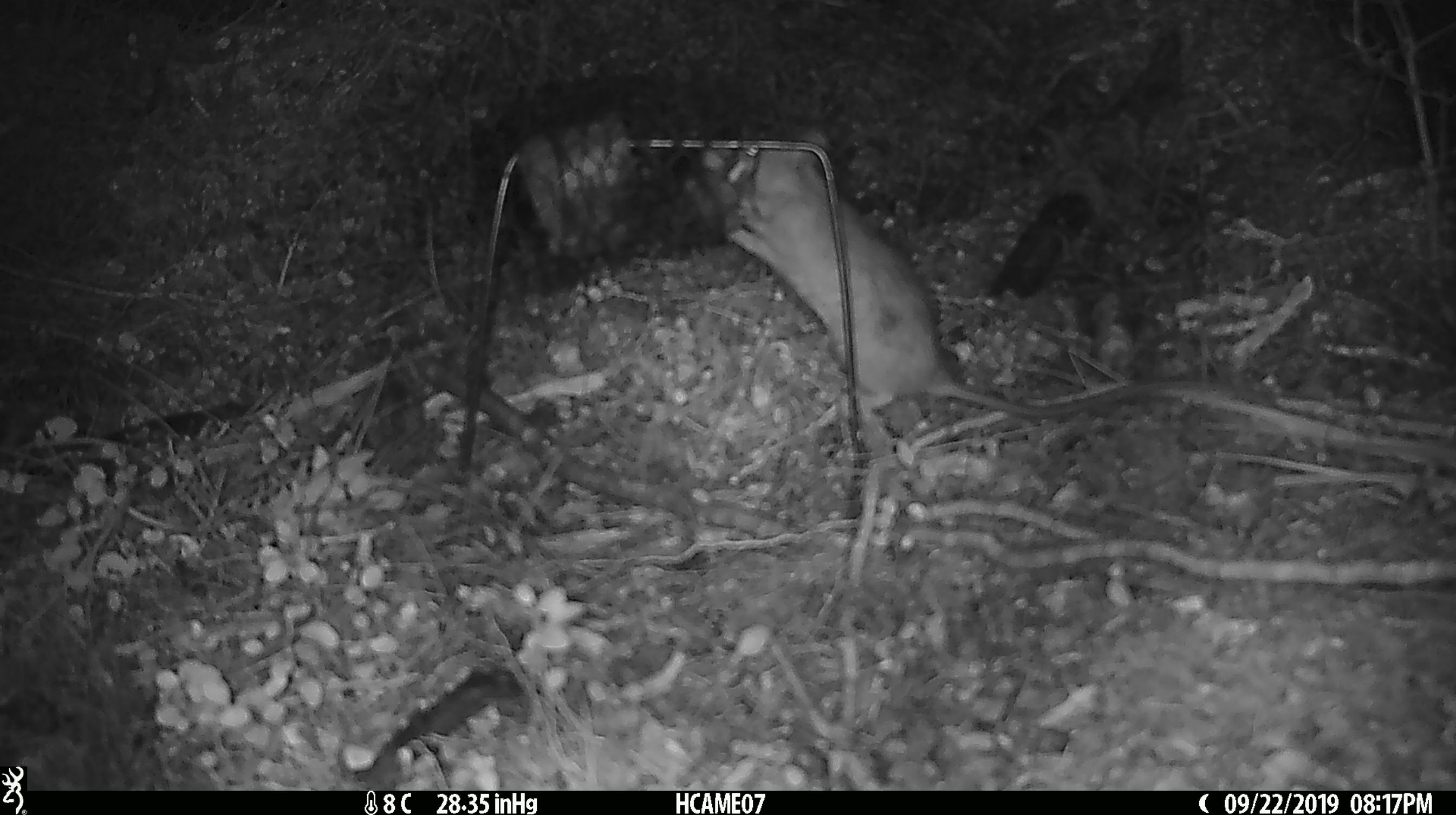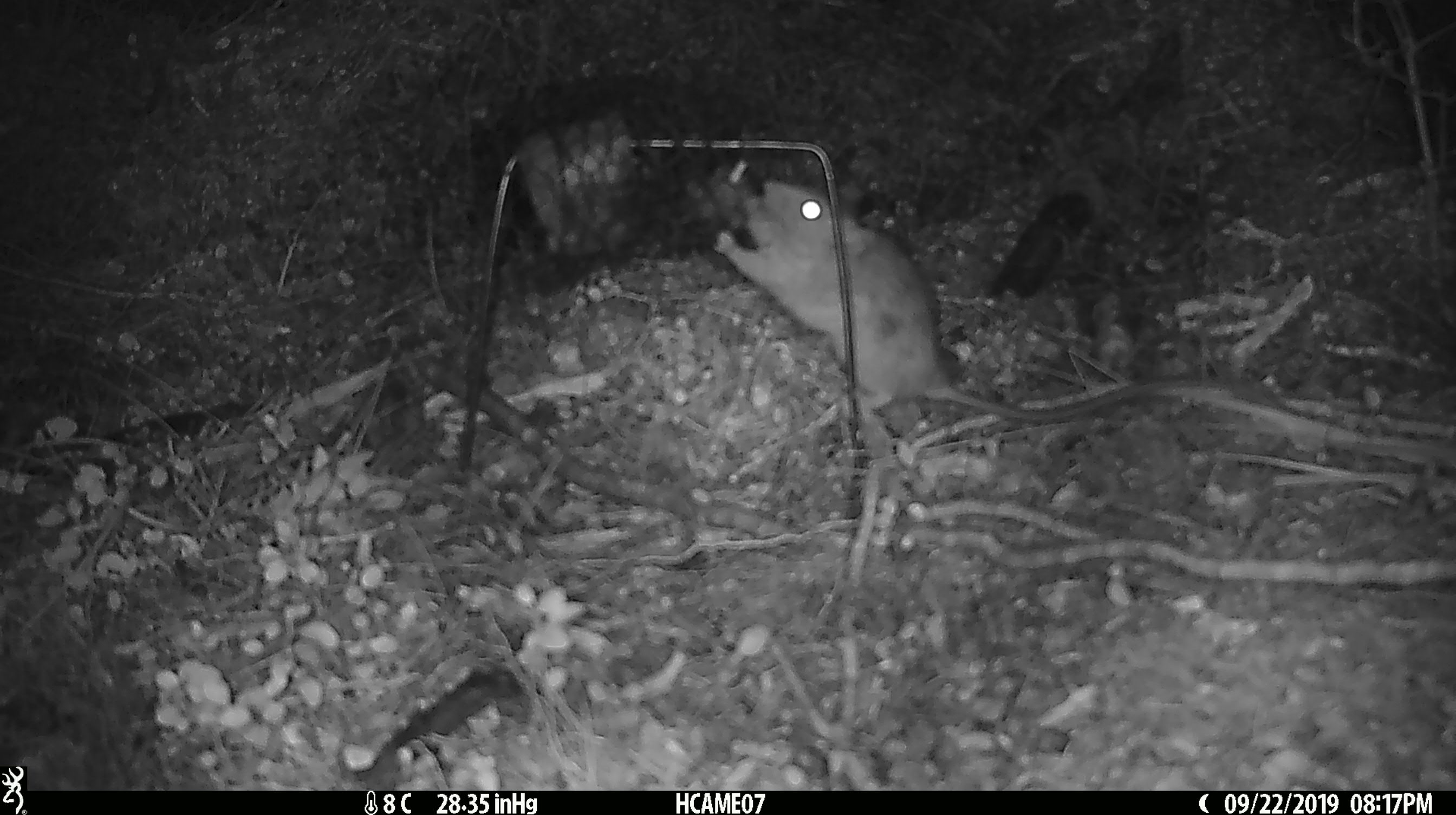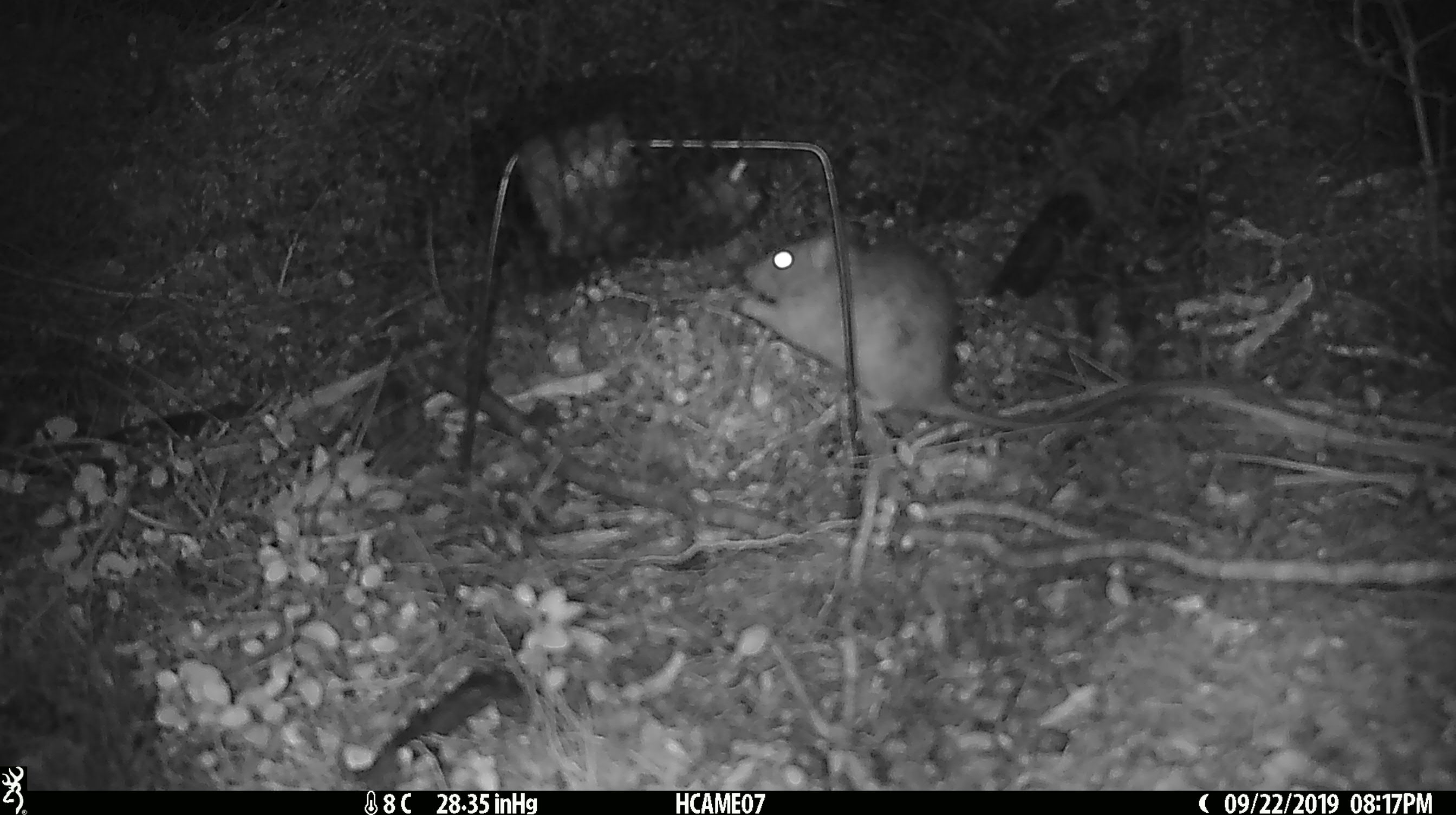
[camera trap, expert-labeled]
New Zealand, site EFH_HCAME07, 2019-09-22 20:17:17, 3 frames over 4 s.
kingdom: Animalia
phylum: Chordata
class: Mammalia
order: Rodentia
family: Muridae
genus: Rattus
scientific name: Rattus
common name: rat